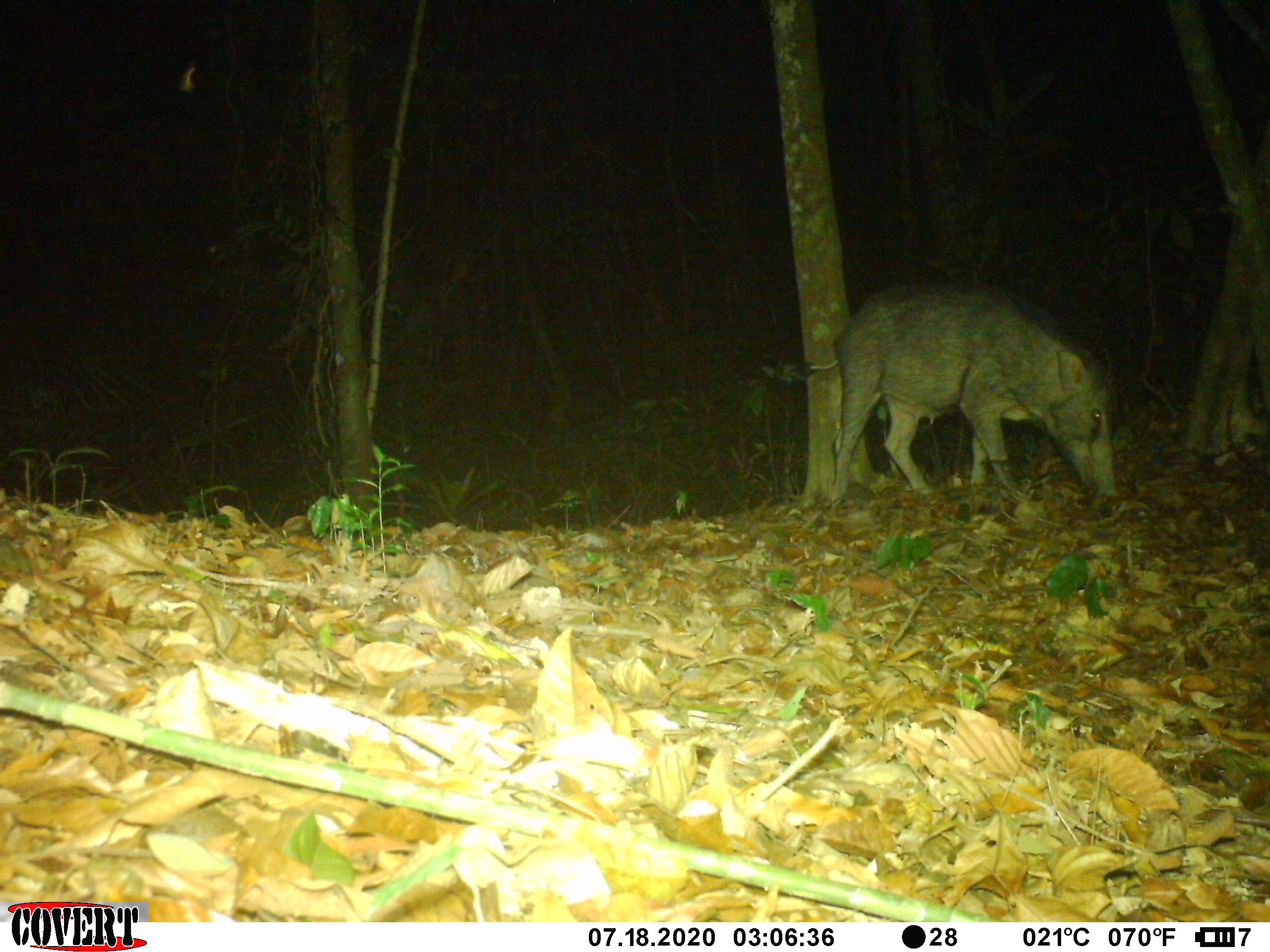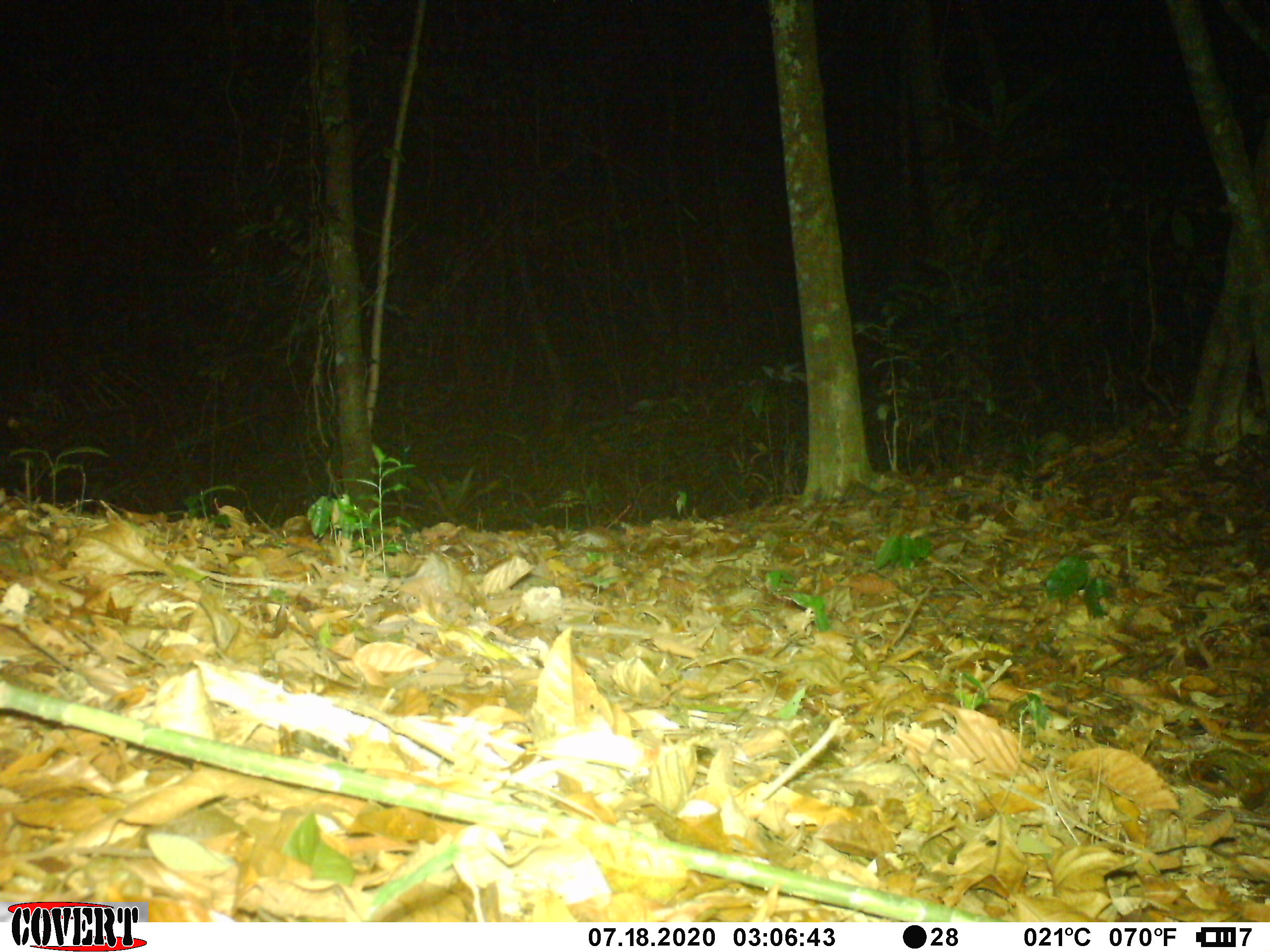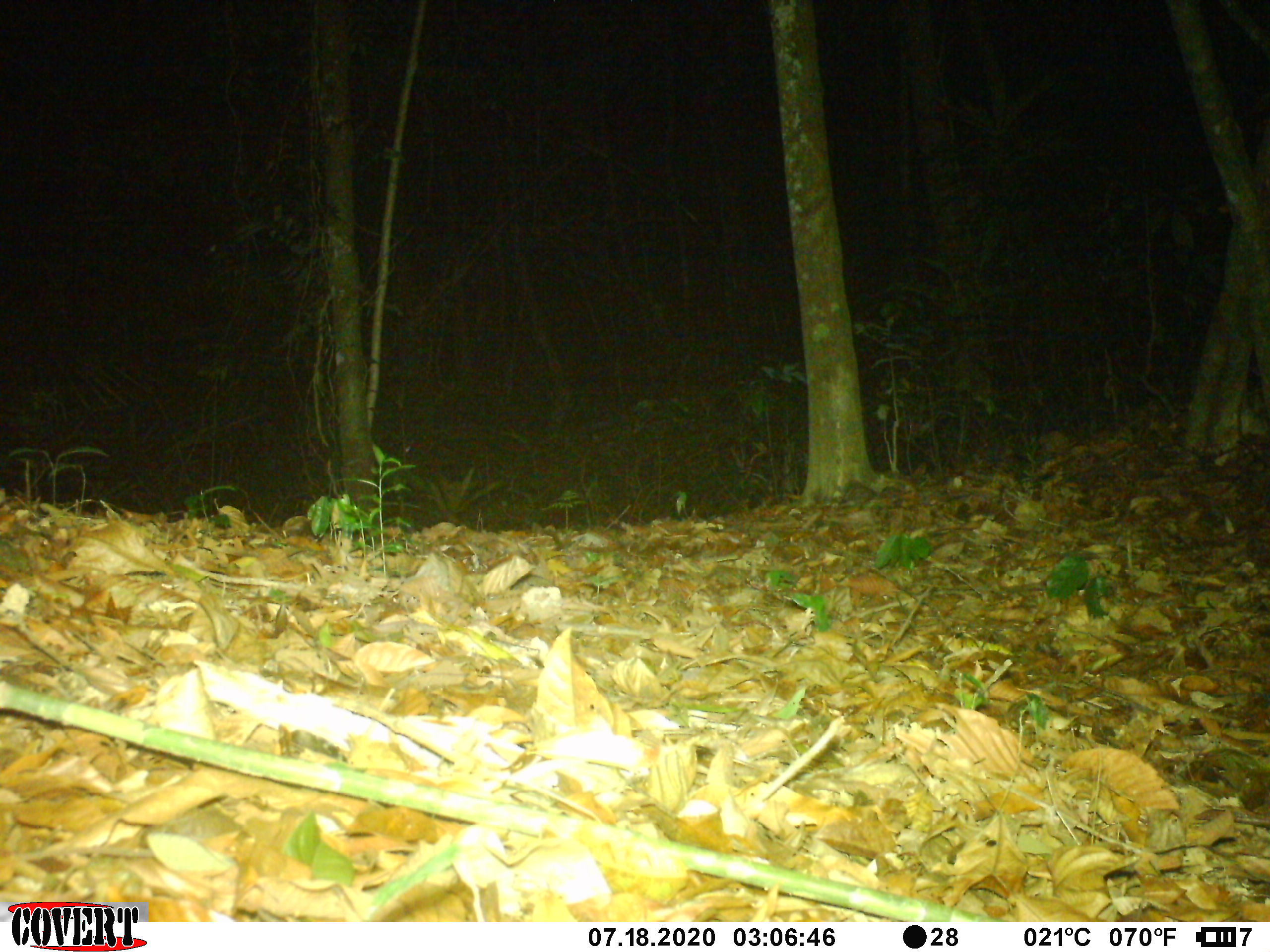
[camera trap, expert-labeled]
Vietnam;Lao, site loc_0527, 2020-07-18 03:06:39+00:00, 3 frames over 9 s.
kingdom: Animalia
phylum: Chordata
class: Mammalia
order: Artiodactyla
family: Suidae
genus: Sus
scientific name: Sus scrofa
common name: eurasian wild pig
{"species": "eurasian wild pig (Sus scrofa)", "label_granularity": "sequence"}